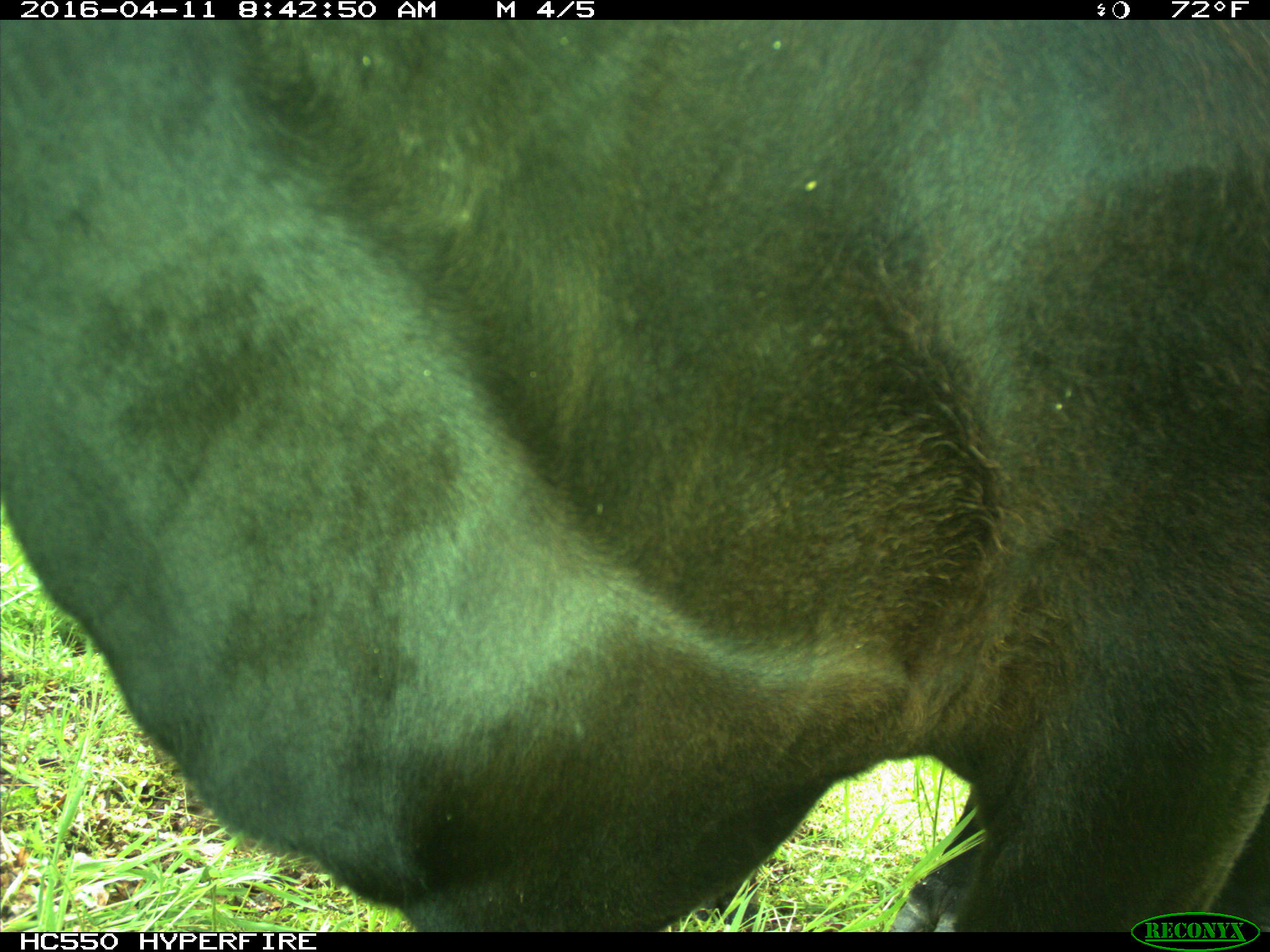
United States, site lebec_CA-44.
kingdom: Animalia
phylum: Chordata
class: Mammalia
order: Artiodactyla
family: Bovidae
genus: Bos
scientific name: Bos taurus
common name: domestic cow